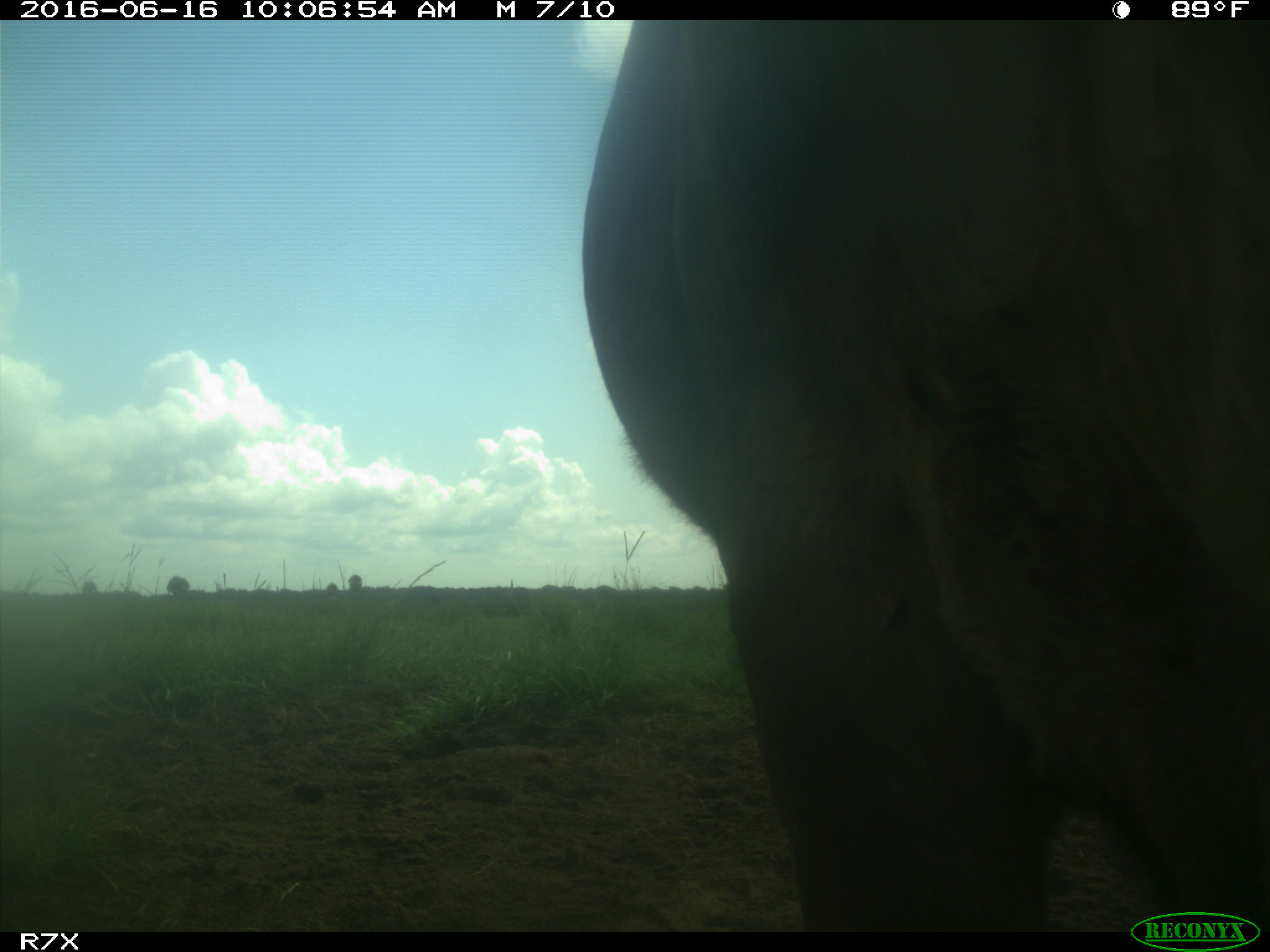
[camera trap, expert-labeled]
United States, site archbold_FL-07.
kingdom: Animalia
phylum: Chordata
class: Mammalia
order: Artiodactyla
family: Bovidae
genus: Bos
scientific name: Bos taurus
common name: domestic cow